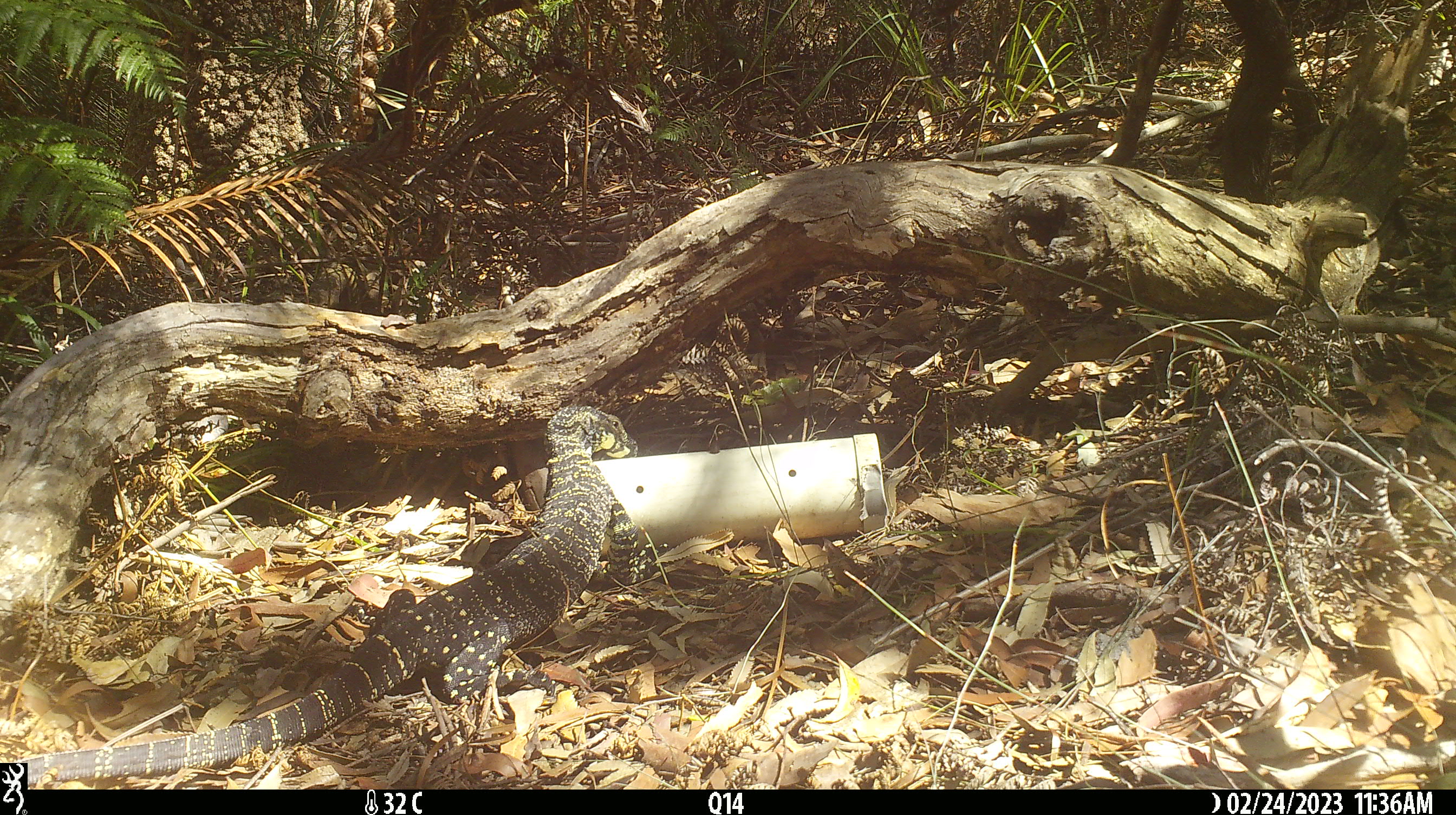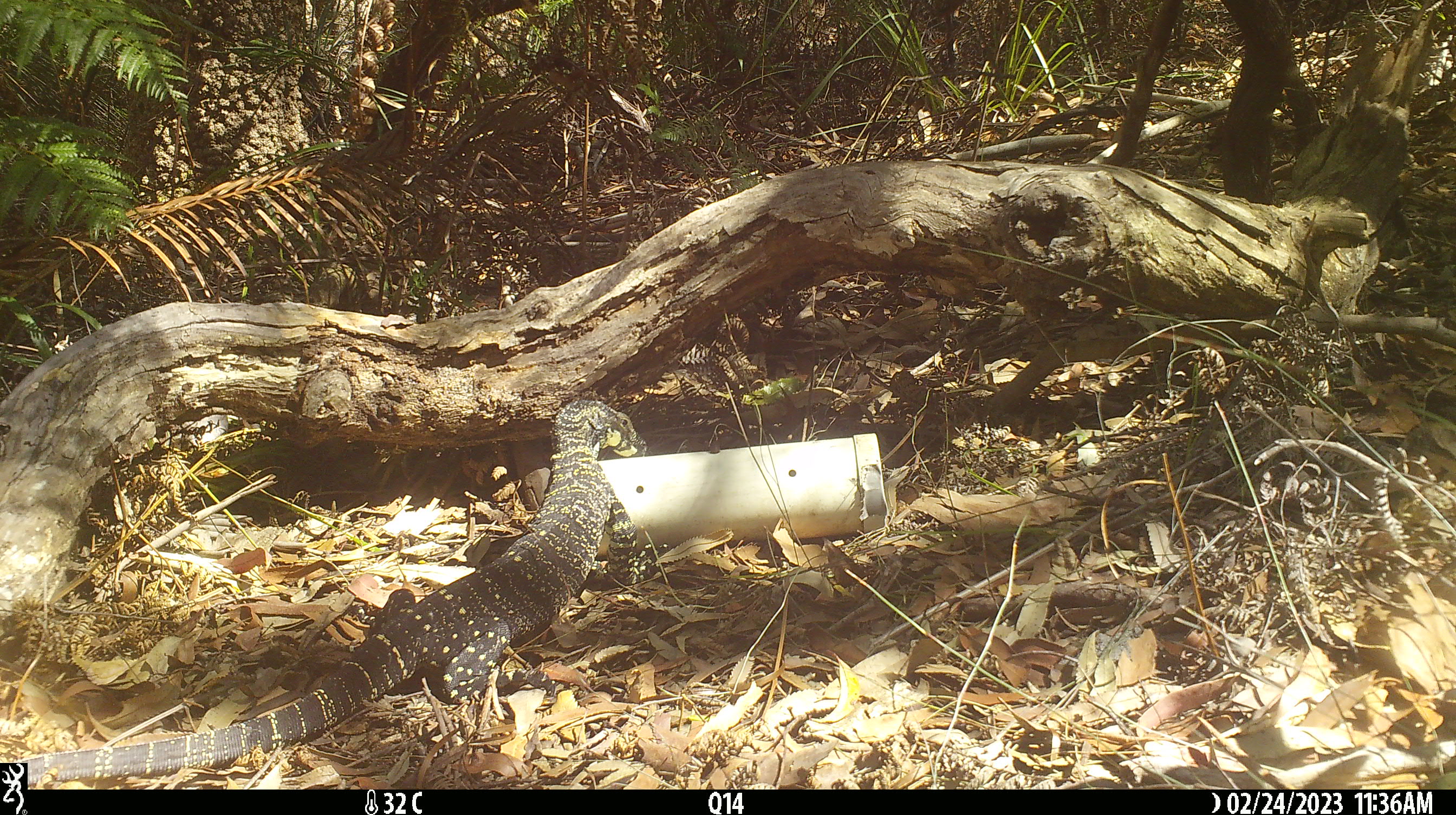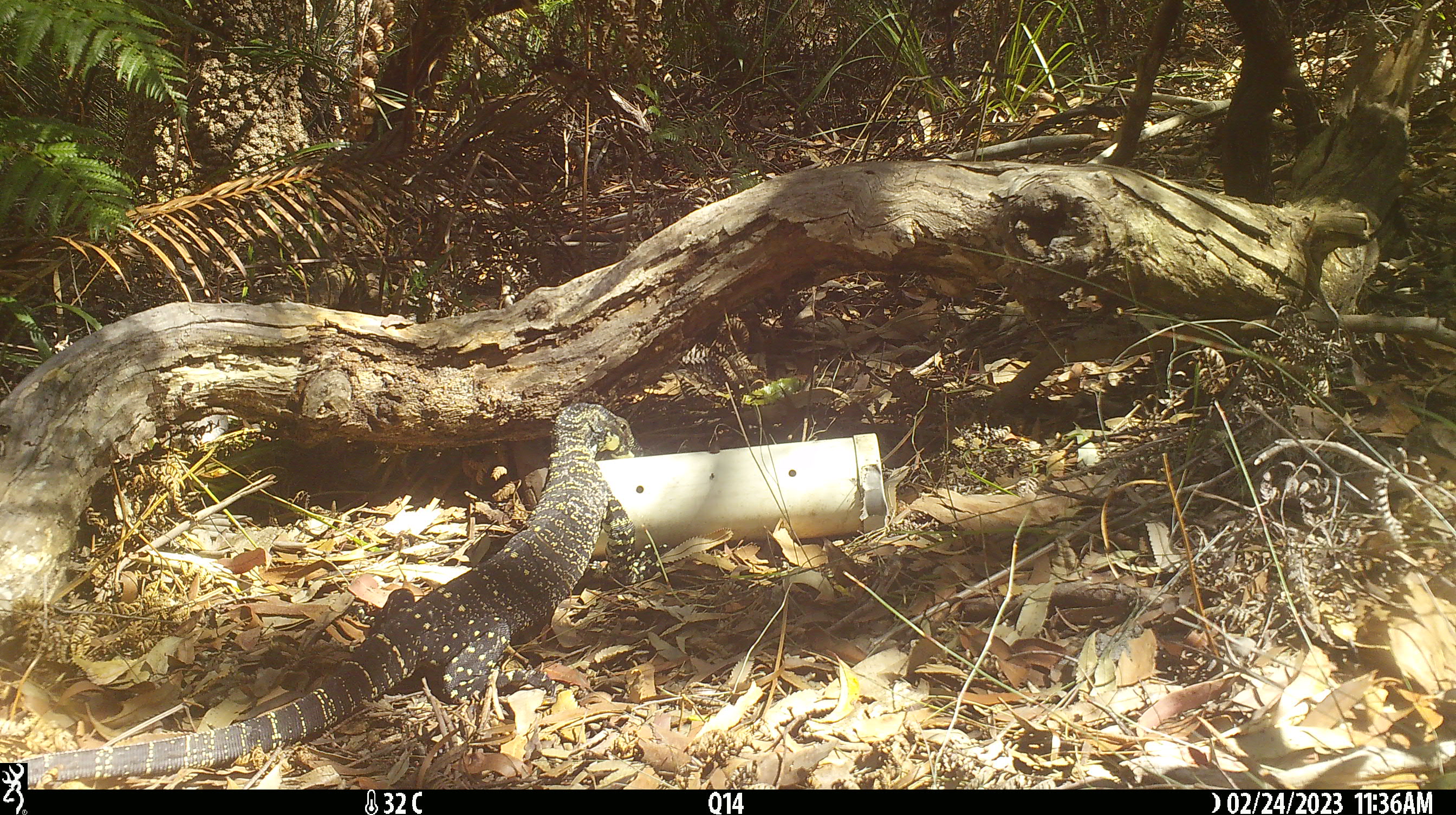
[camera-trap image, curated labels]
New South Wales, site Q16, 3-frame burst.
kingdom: Animalia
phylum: Chordata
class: Reptilia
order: Squamata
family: Varanidae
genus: Varanus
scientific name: Varanus varius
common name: lace monitor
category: goanna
Goanna (lace monitor) (Varanus varius).